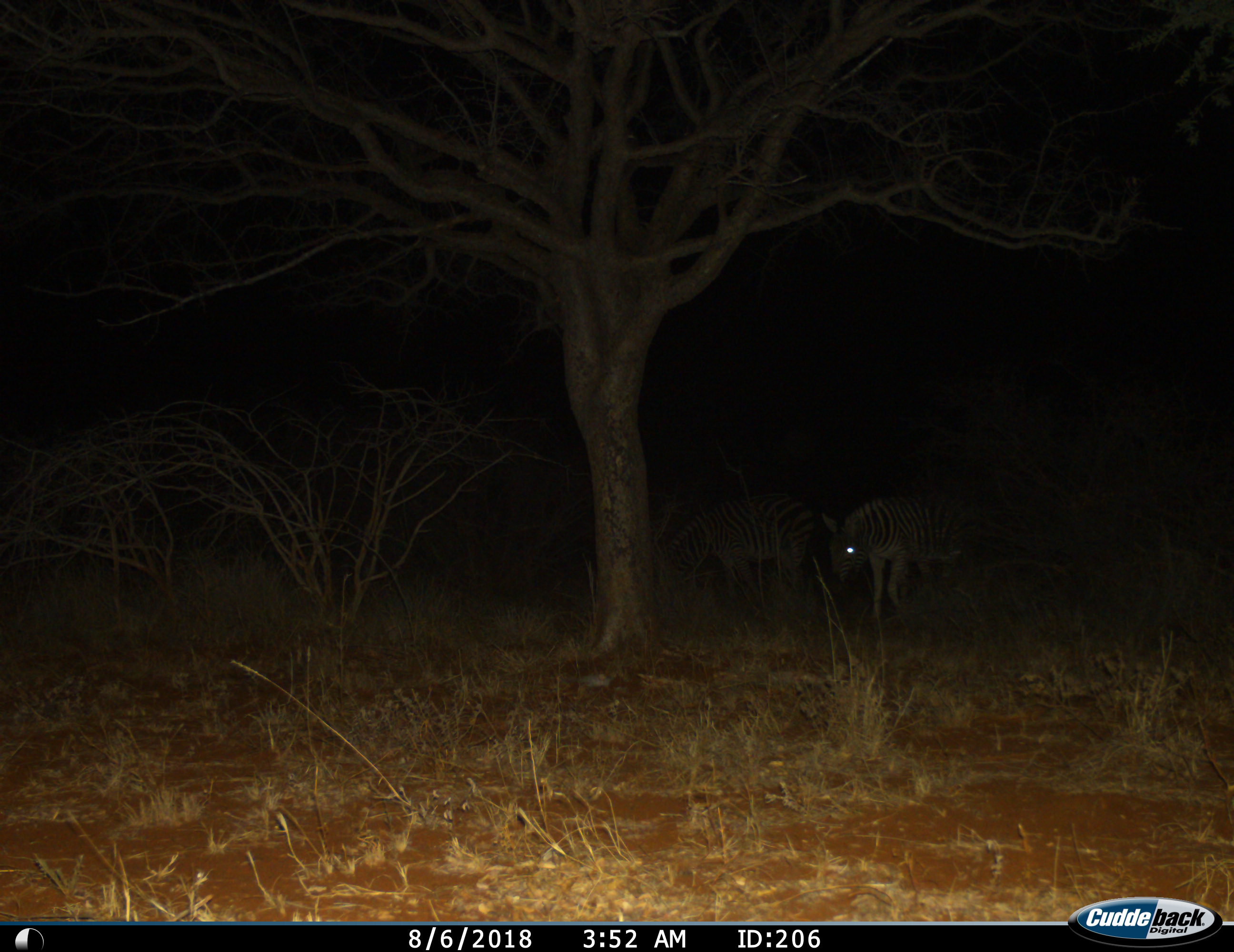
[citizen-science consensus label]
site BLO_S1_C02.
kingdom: Animalia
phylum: Chordata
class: Mammalia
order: Perissodactyla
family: Equidae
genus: Equus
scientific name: Equus quagga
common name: plains zebra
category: zebraplains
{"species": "zebraplains (plains zebra) (Equus quagga)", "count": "2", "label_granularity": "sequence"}